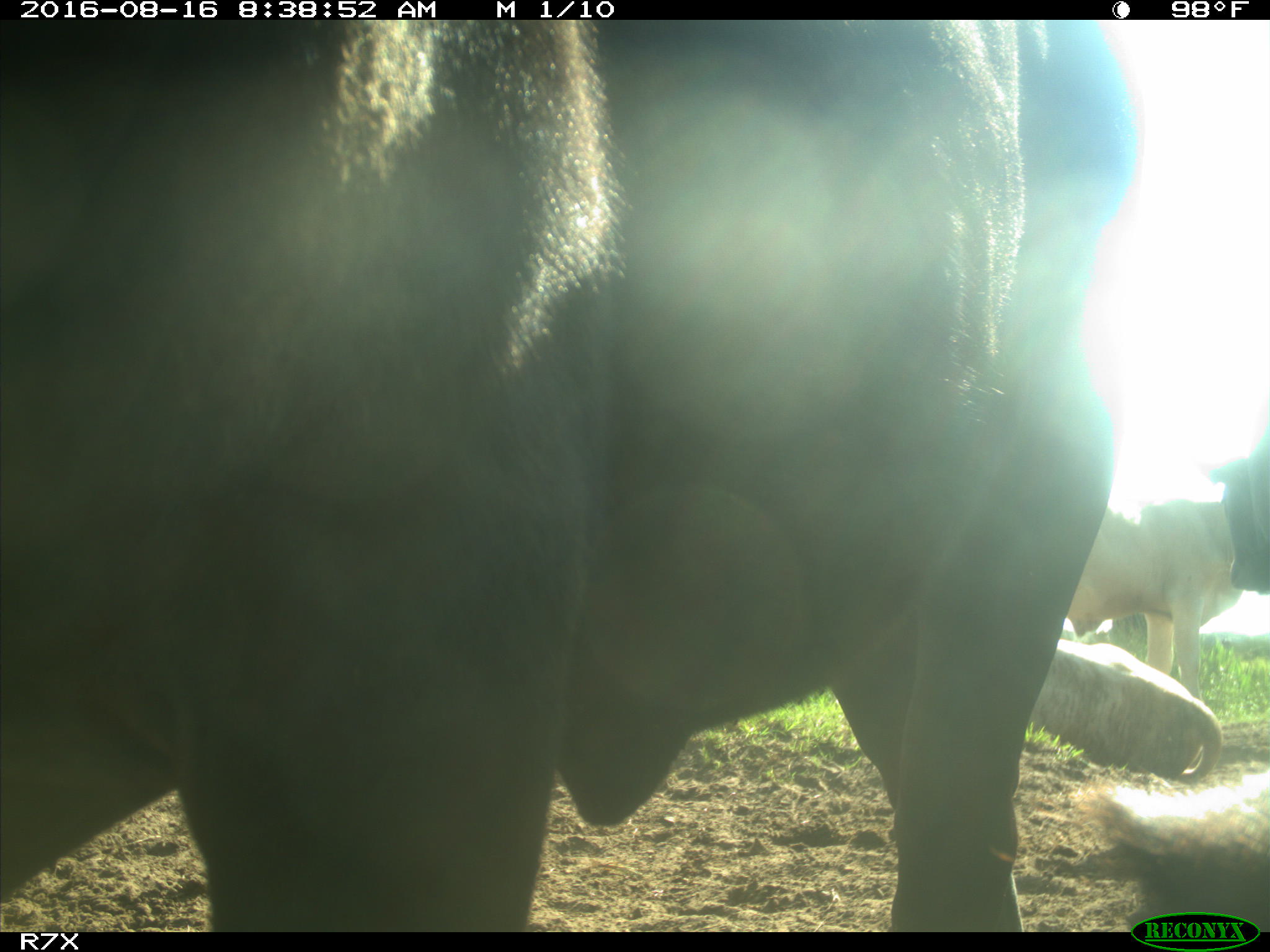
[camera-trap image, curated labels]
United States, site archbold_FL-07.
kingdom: Animalia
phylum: Chordata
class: Mammalia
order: Artiodactyla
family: Bovidae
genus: Bos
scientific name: Bos taurus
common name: domestic cow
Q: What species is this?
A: Bos taurus (domestic cow).